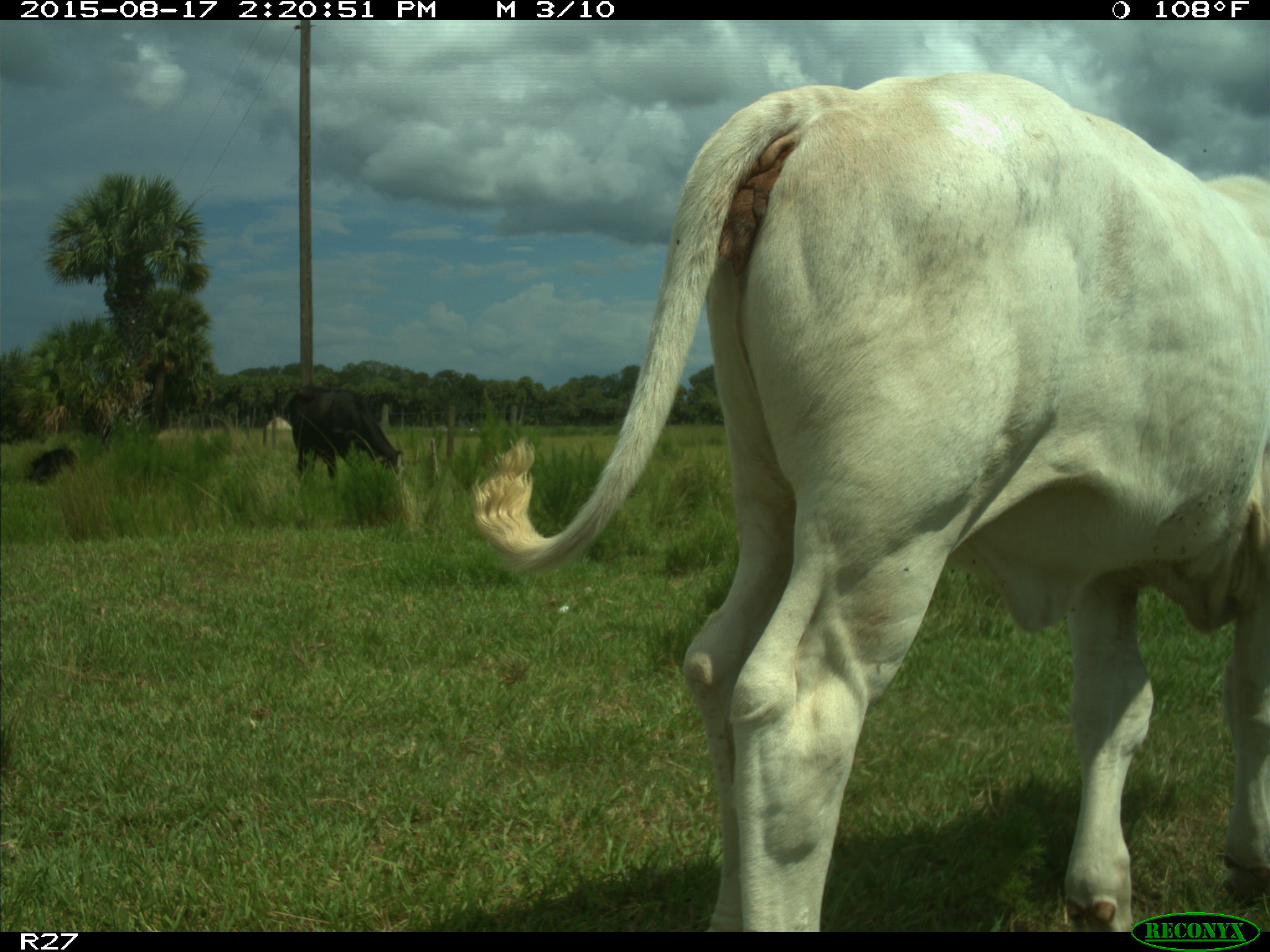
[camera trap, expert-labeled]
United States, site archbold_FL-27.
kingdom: Animalia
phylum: Chordata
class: Mammalia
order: Artiodactyla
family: Bovidae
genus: Bos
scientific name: Bos taurus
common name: domestic cow